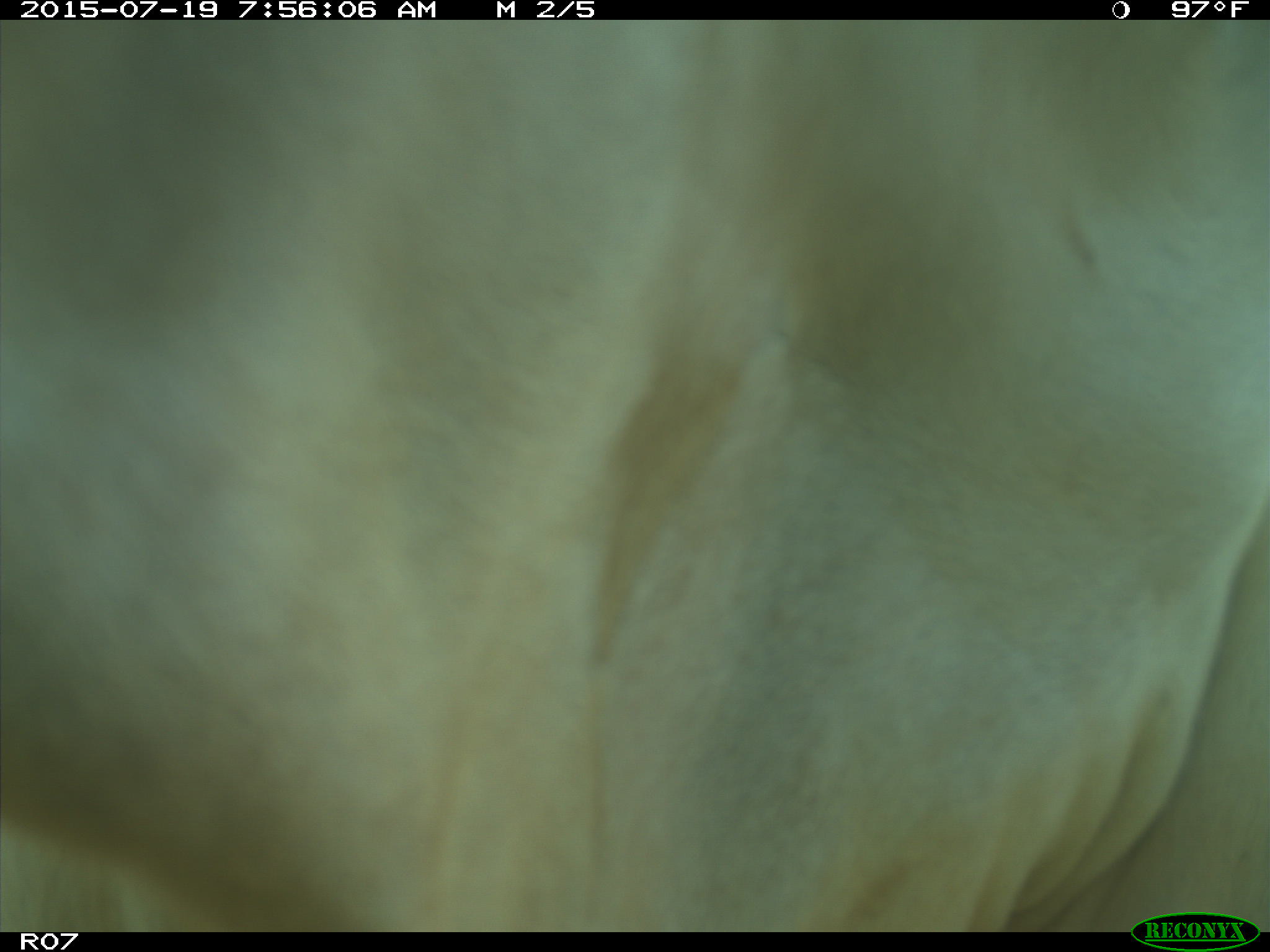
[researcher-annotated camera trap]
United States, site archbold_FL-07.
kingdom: Animalia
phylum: Chordata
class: Mammalia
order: Artiodactyla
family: Bovidae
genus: Bos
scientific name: Bos taurus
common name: domestic cow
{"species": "Bos taurus (domestic cow)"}